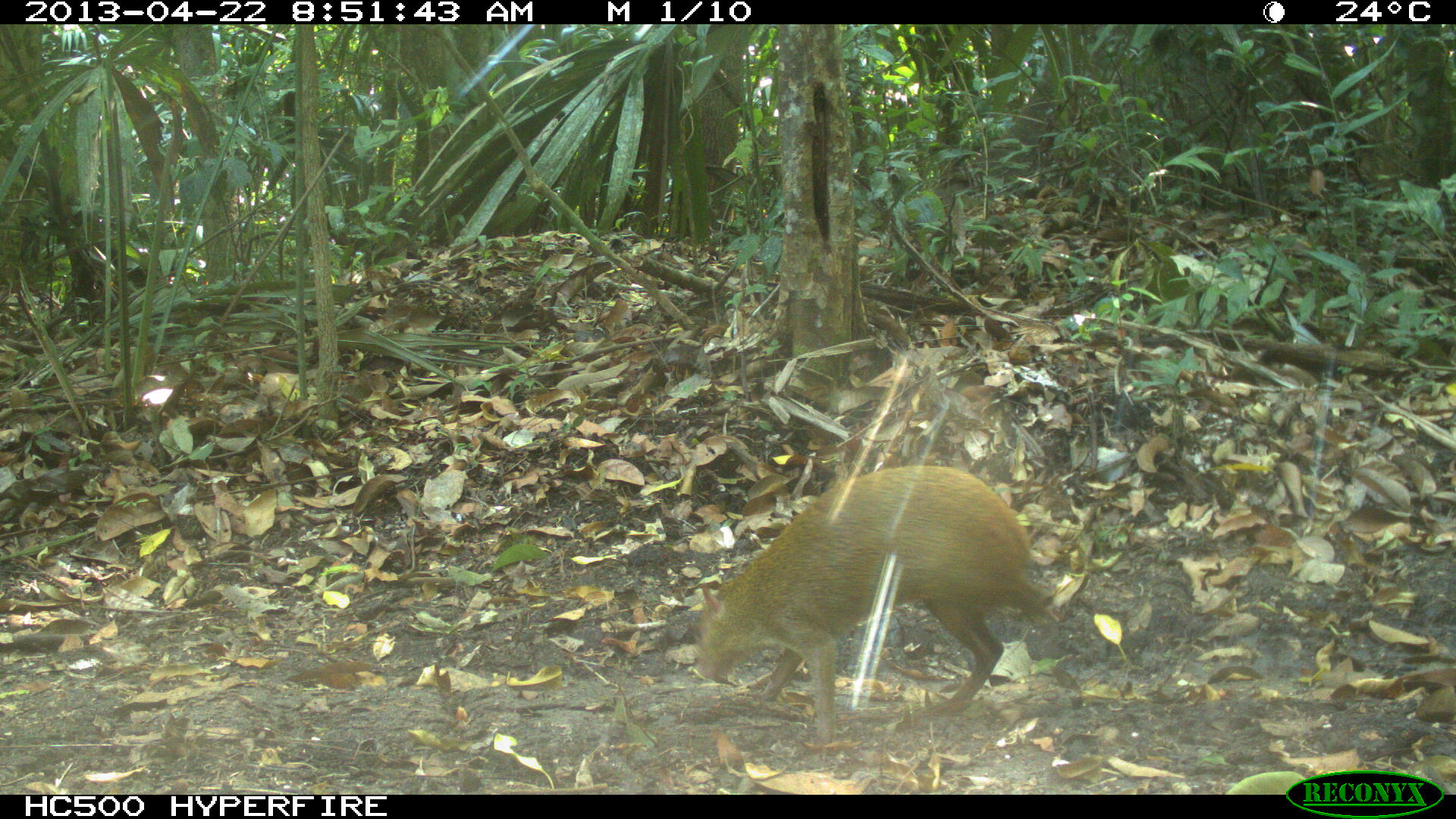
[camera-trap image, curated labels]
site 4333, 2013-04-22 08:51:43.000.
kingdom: Animalia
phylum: Chordata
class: Mammalia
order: Rodentia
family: Dasyproctidae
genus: Dasyprocta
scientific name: Dasyprocta punctata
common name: central american agouti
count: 1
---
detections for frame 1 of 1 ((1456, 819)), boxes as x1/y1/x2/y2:
dasyprocta punctata: 688/464/1085/749